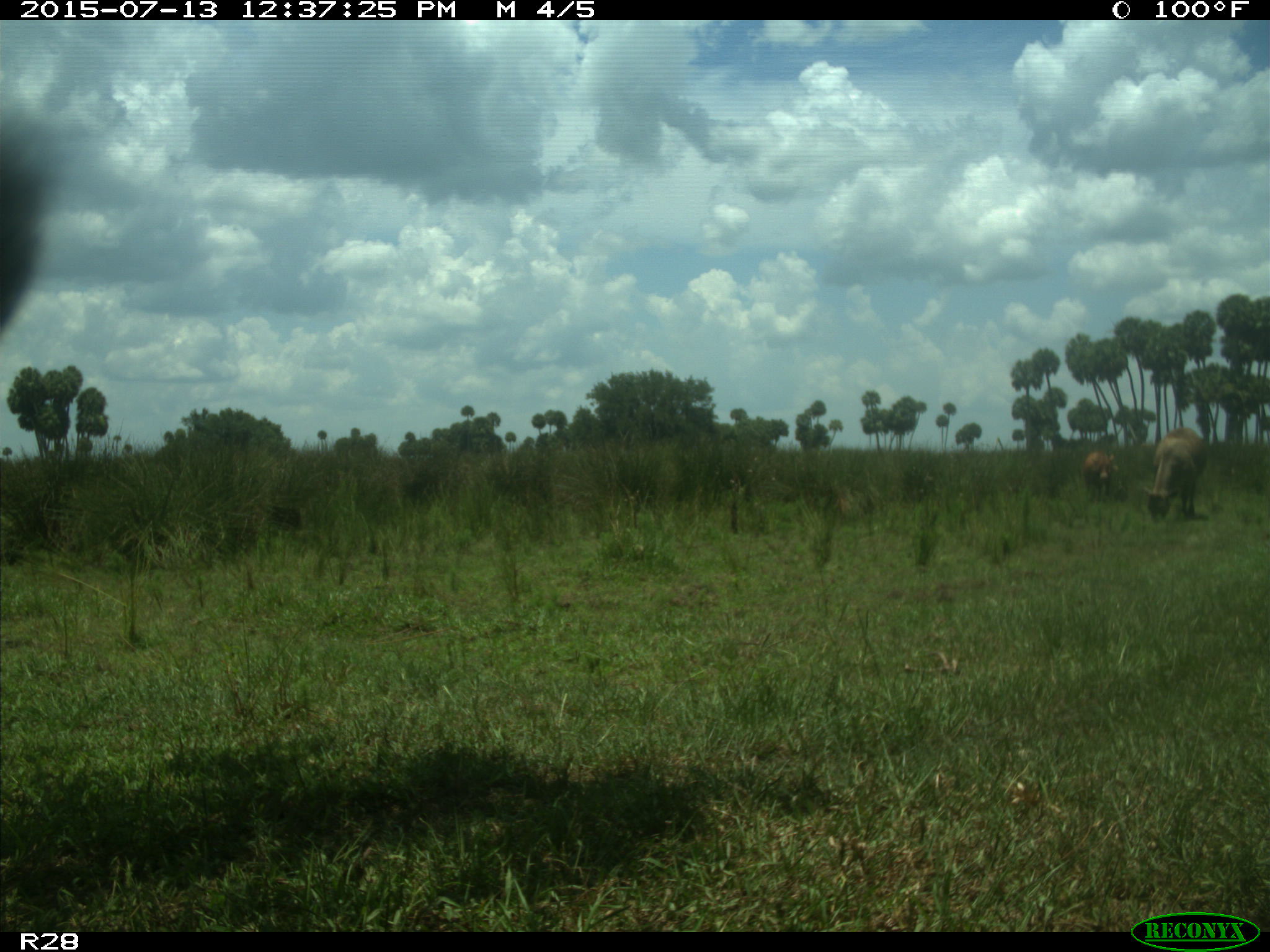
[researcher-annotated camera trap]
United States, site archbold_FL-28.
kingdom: Animalia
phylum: Chordata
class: Mammalia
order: Artiodactyla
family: Bovidae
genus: Bos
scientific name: Bos taurus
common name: domestic cow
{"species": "Bos taurus (domestic cow)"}